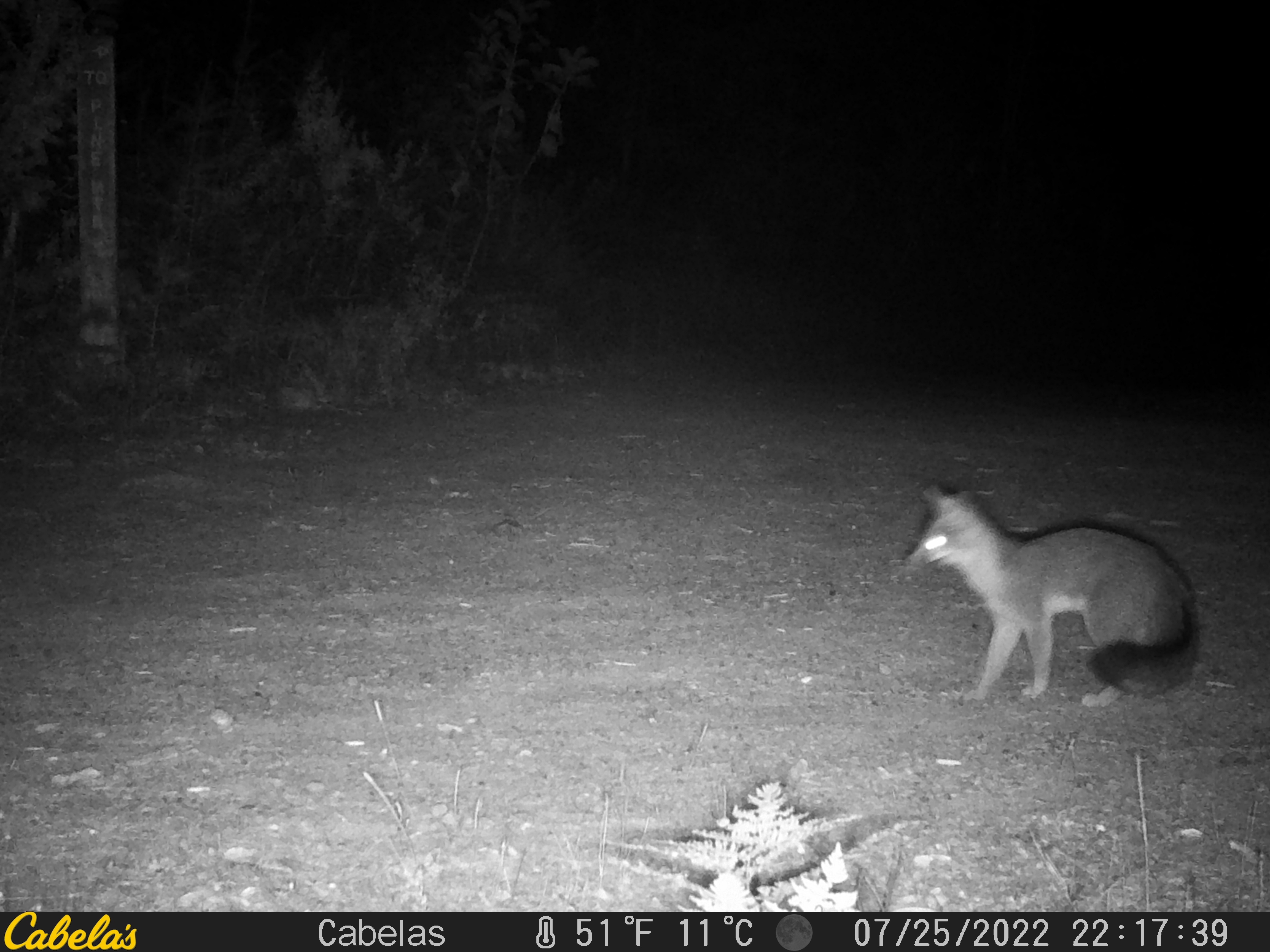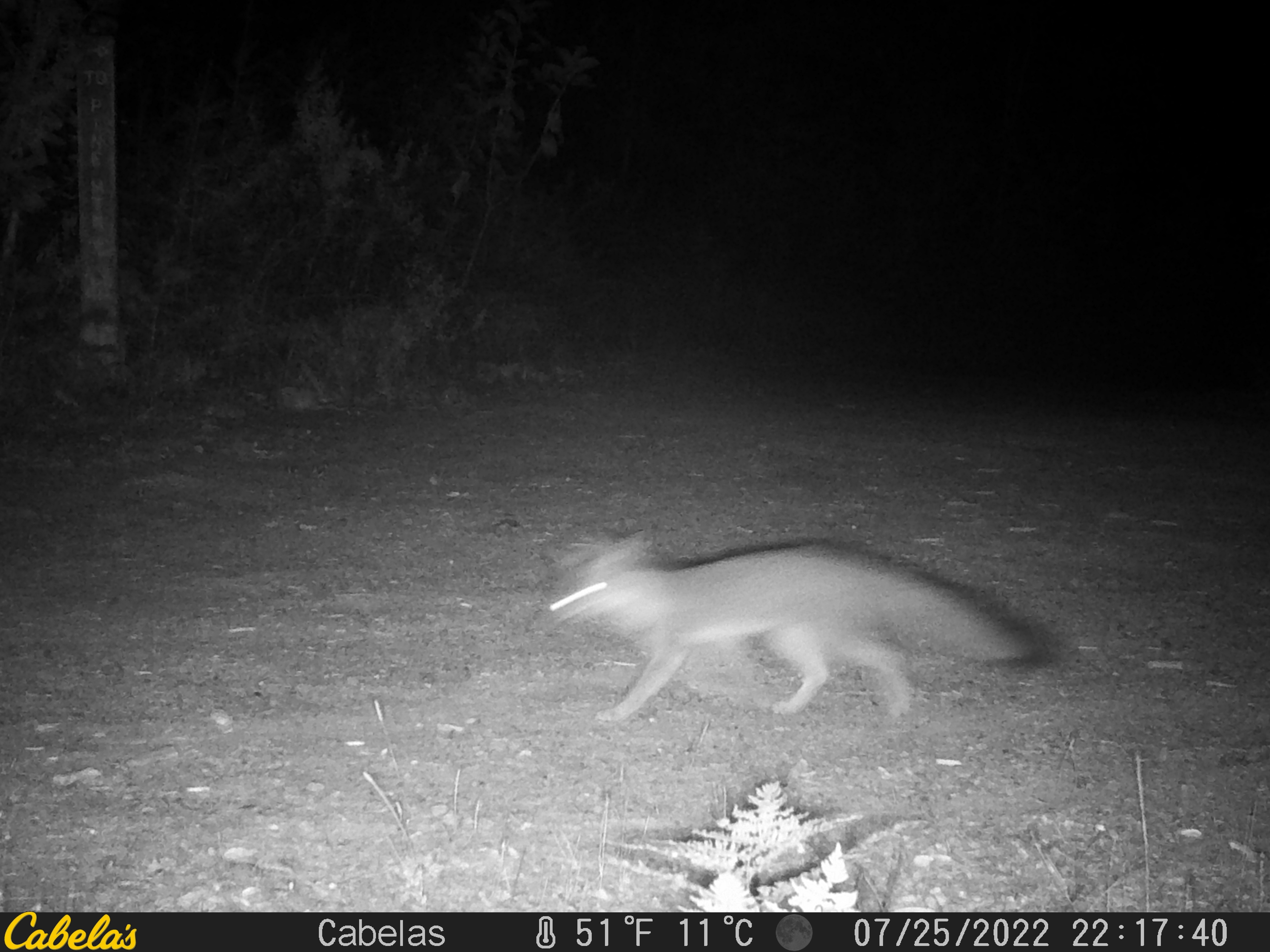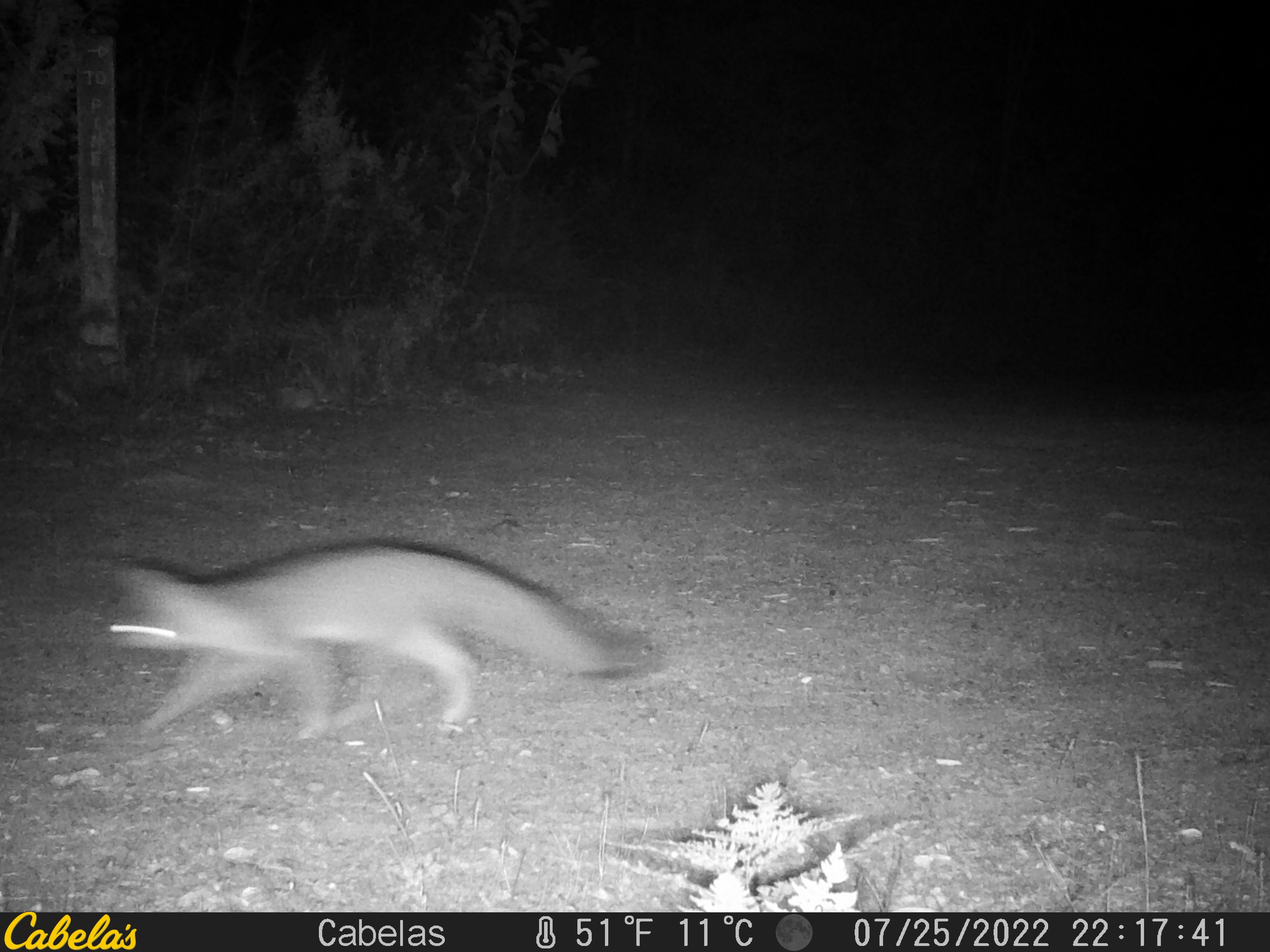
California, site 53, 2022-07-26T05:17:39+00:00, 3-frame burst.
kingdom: Animalia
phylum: Chordata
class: Mammalia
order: Carnivora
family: Canidae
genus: Urocyon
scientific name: Urocyon cinereoargenteus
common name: gray fox